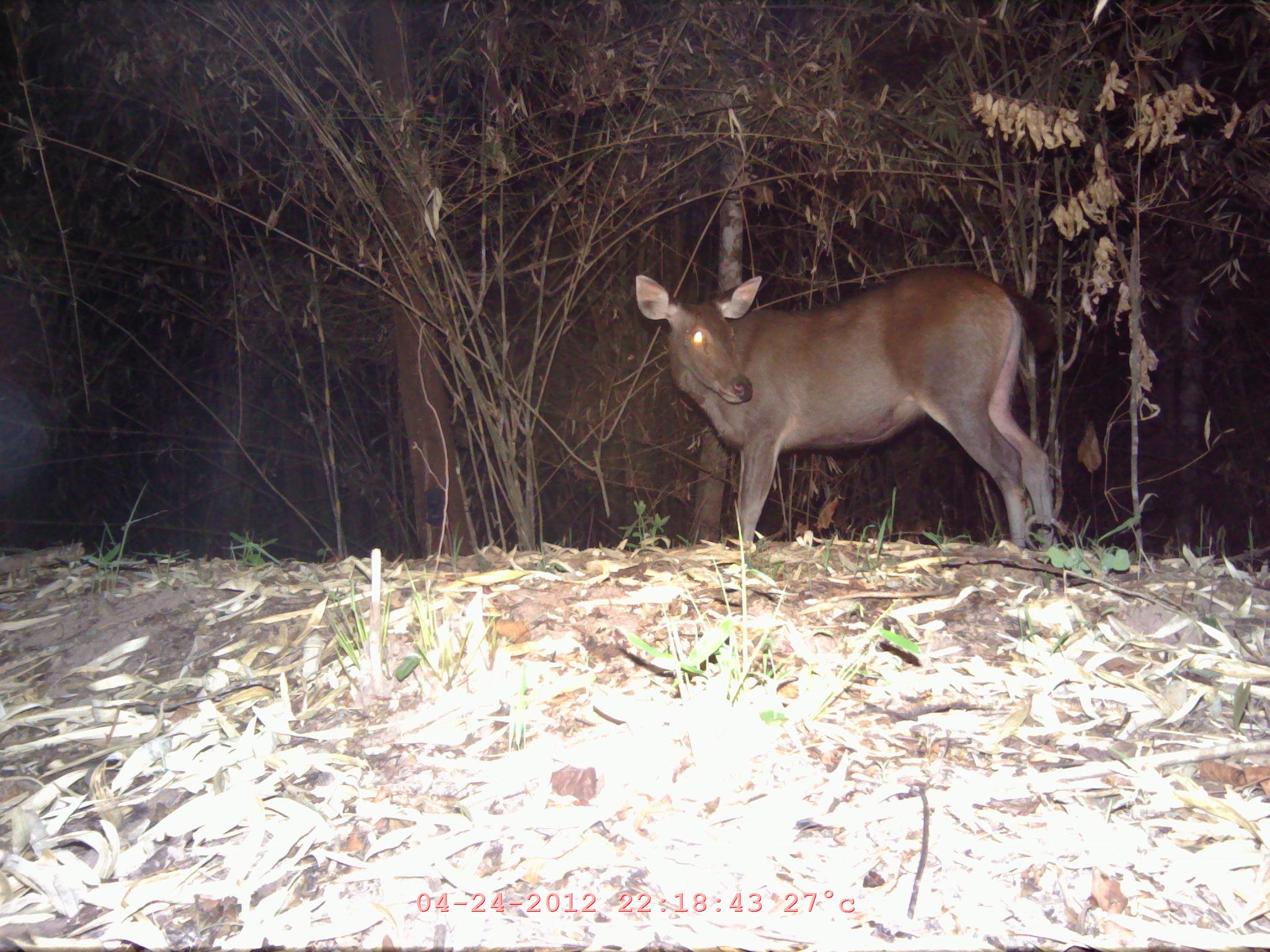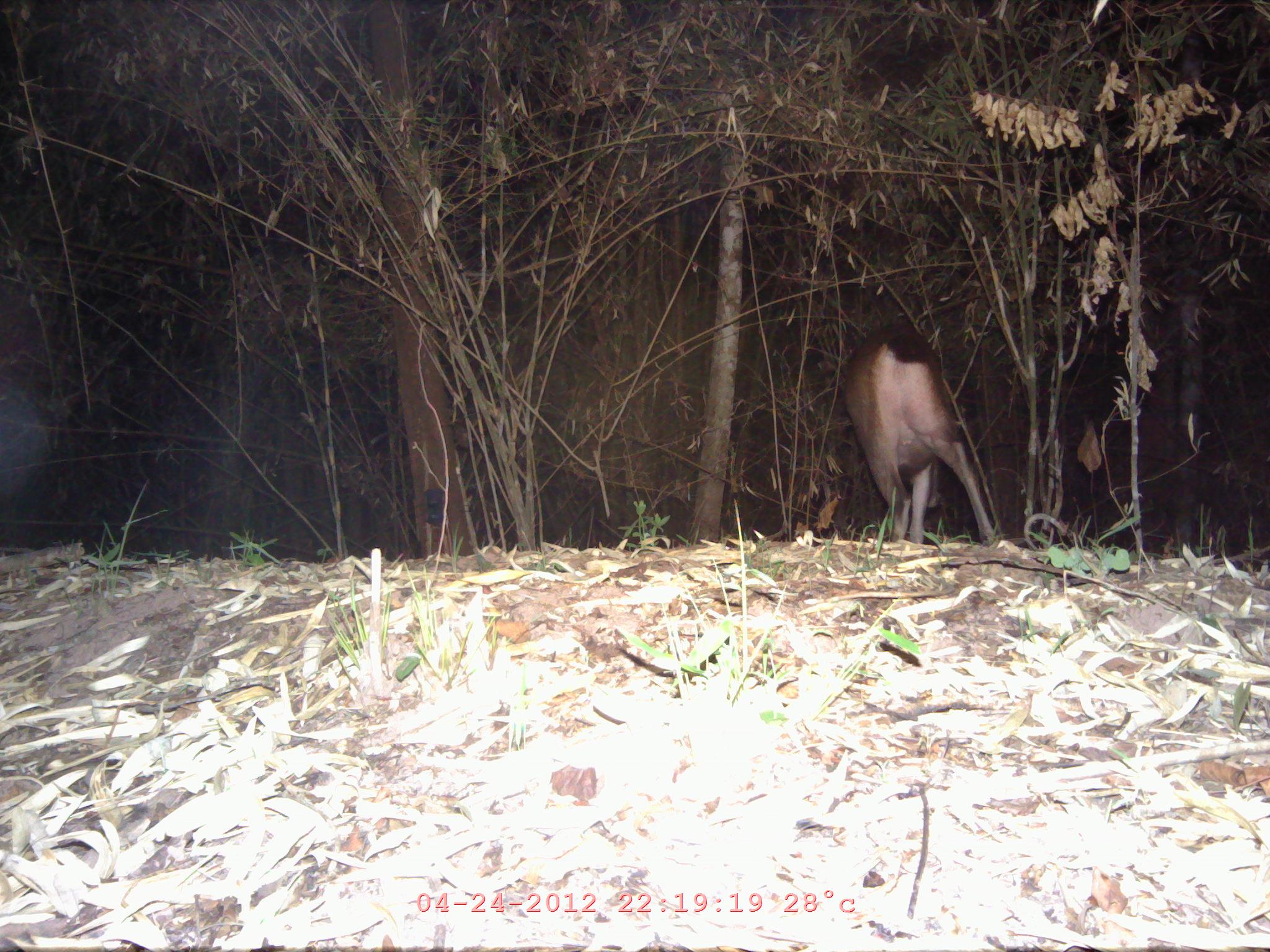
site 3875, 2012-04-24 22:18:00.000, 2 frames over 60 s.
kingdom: Animalia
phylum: Chordata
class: Mammalia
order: Artiodactyla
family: Cervidae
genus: Rusa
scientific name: Rusa unicolor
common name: sambar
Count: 1.